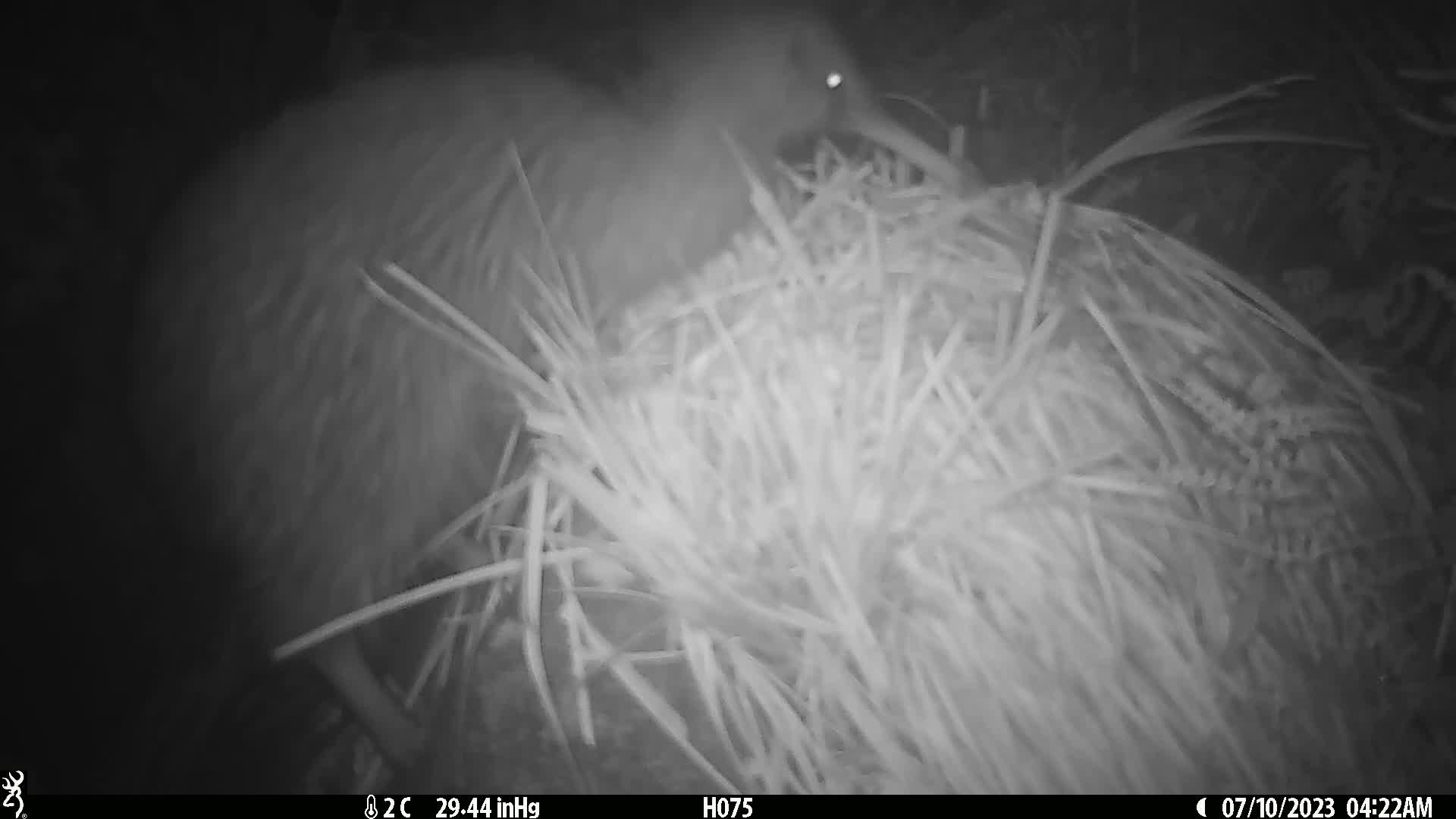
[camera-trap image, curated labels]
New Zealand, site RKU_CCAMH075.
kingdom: Animalia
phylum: Chordata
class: Aves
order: Apterygiformes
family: Apterygidae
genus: Apteryx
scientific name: Apteryx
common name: kiwi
Kiwi (Apteryx).